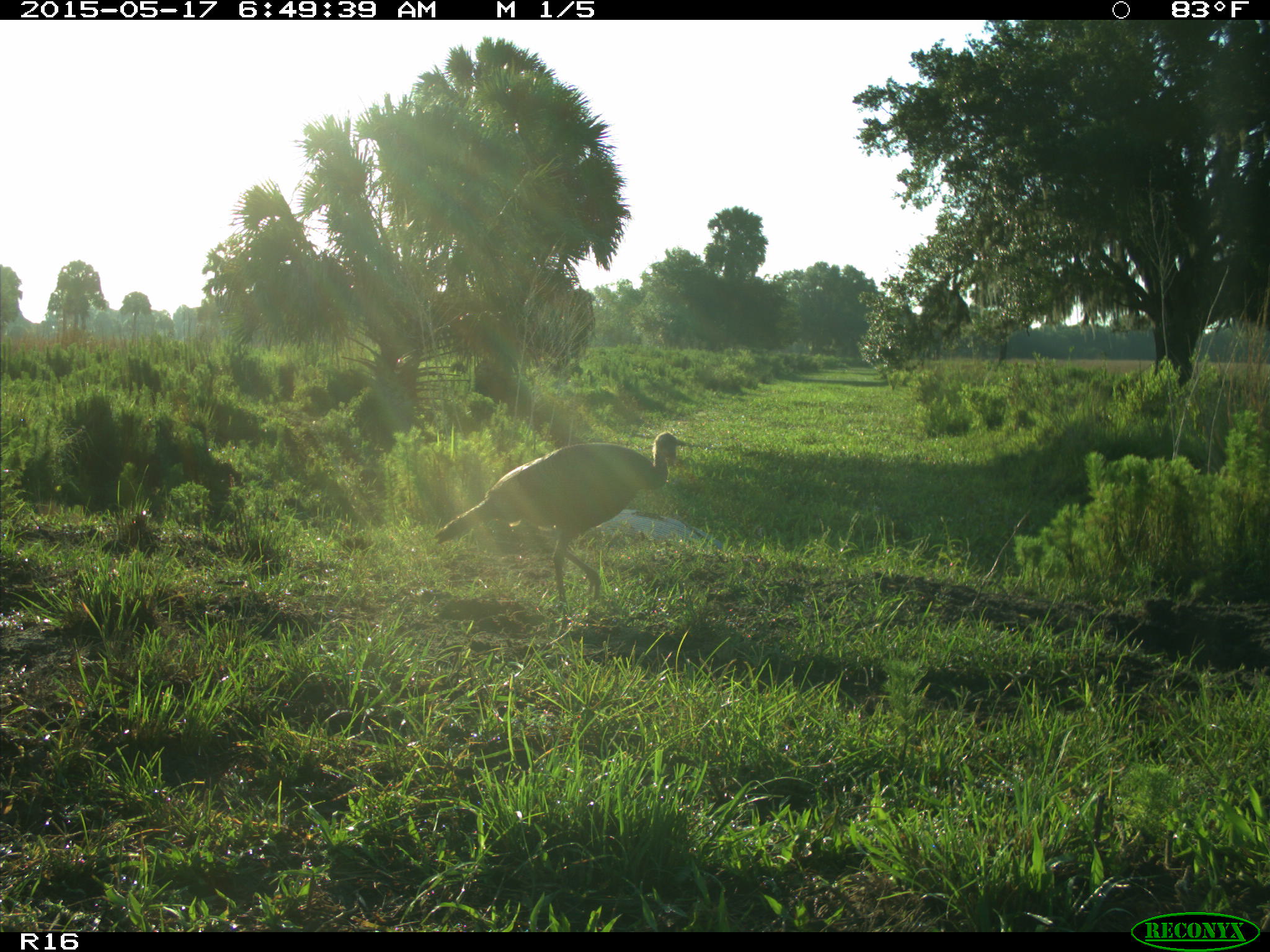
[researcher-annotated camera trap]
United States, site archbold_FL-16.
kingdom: Animalia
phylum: Chordata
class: Aves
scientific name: Aves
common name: birds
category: unidentified bird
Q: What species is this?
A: Unidentified bird (birds) (Aves).